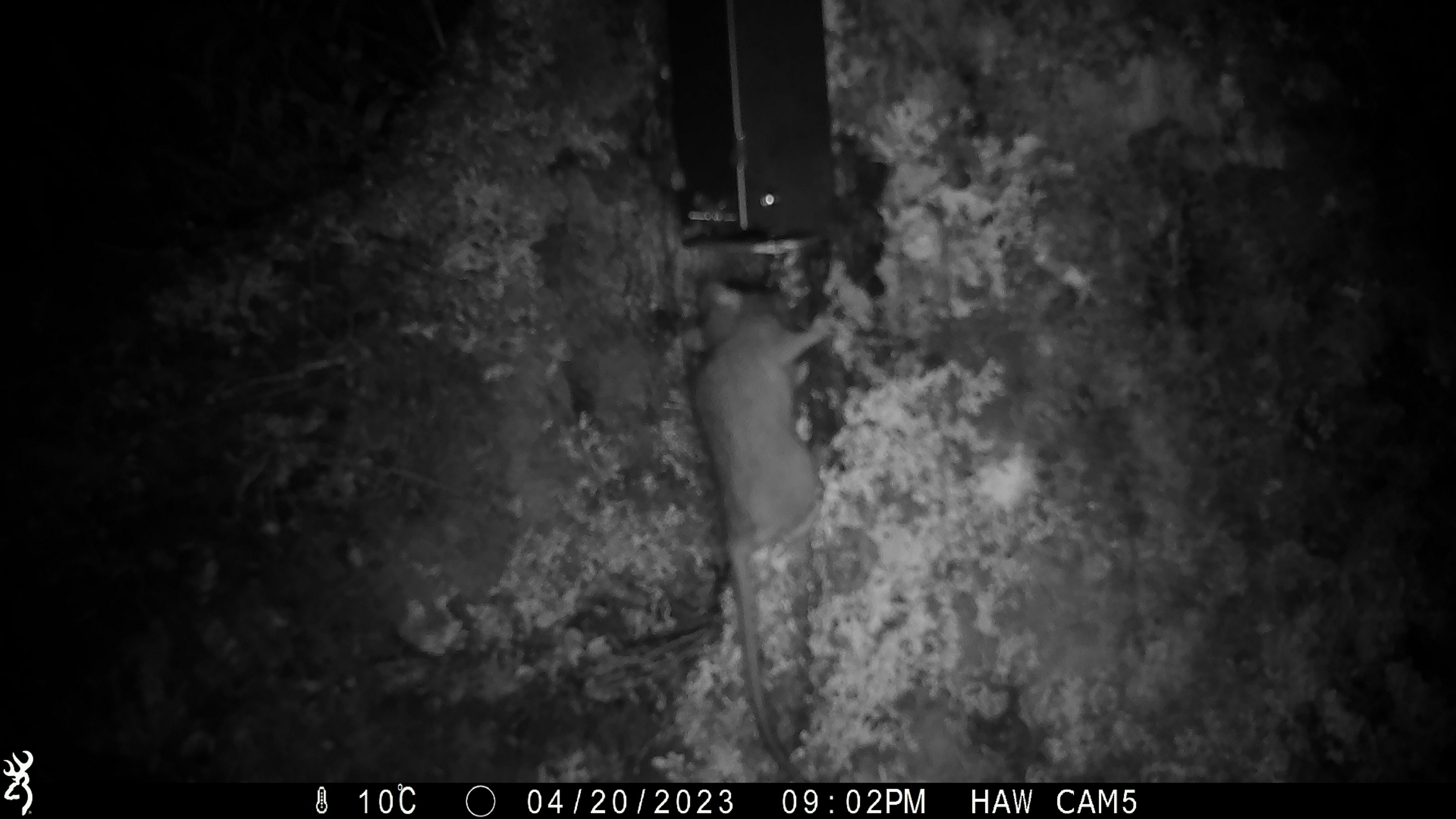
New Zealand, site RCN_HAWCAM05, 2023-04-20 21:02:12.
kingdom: Animalia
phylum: Chordata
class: Mammalia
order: Rodentia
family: Muridae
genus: Rattus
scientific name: Rattus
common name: rat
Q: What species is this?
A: Rat (Rattus).